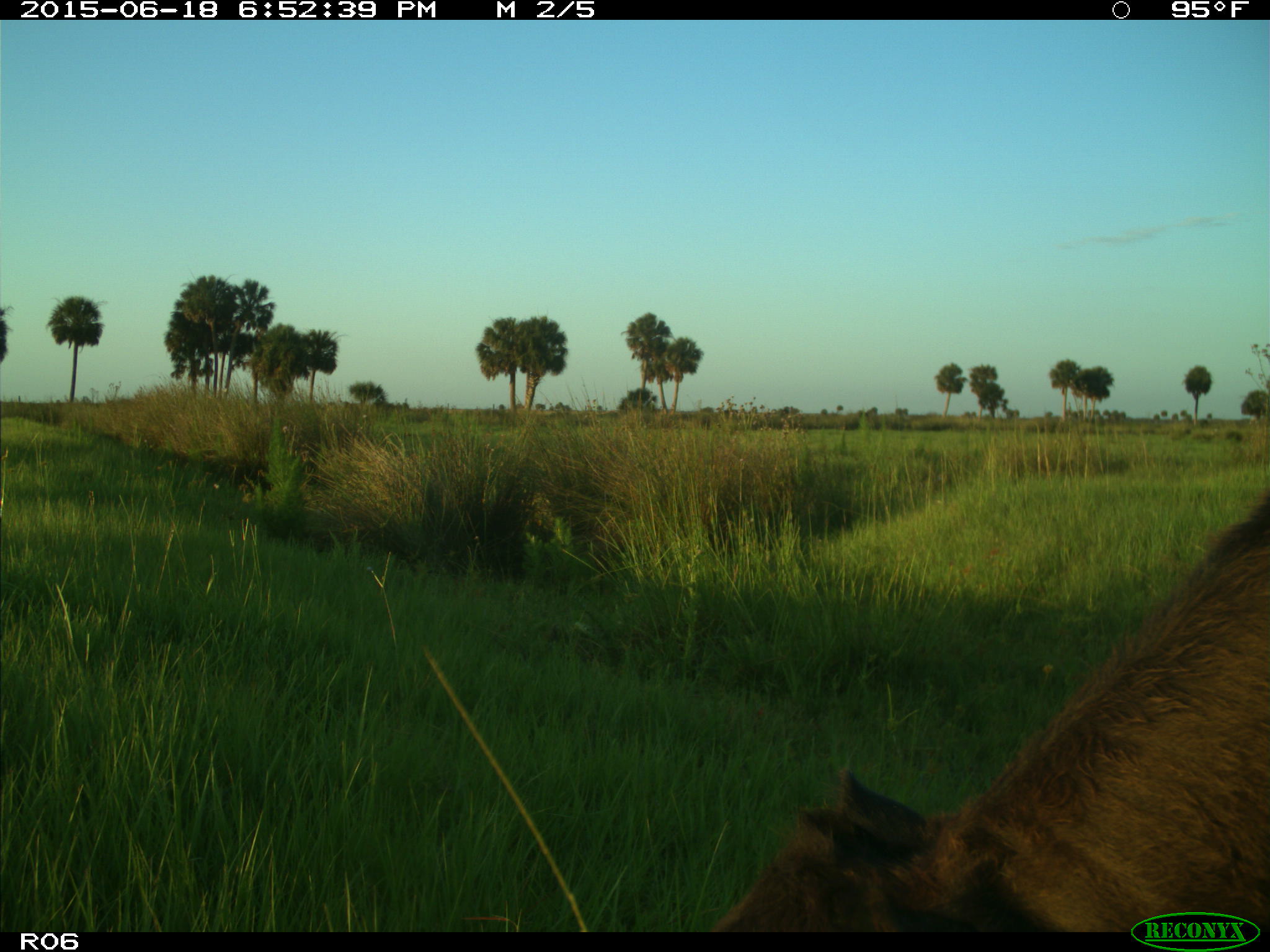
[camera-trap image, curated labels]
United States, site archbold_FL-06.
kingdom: Animalia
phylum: Chordata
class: Mammalia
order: Artiodactyla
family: Bovidae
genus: Bos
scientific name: Bos taurus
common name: domestic cow